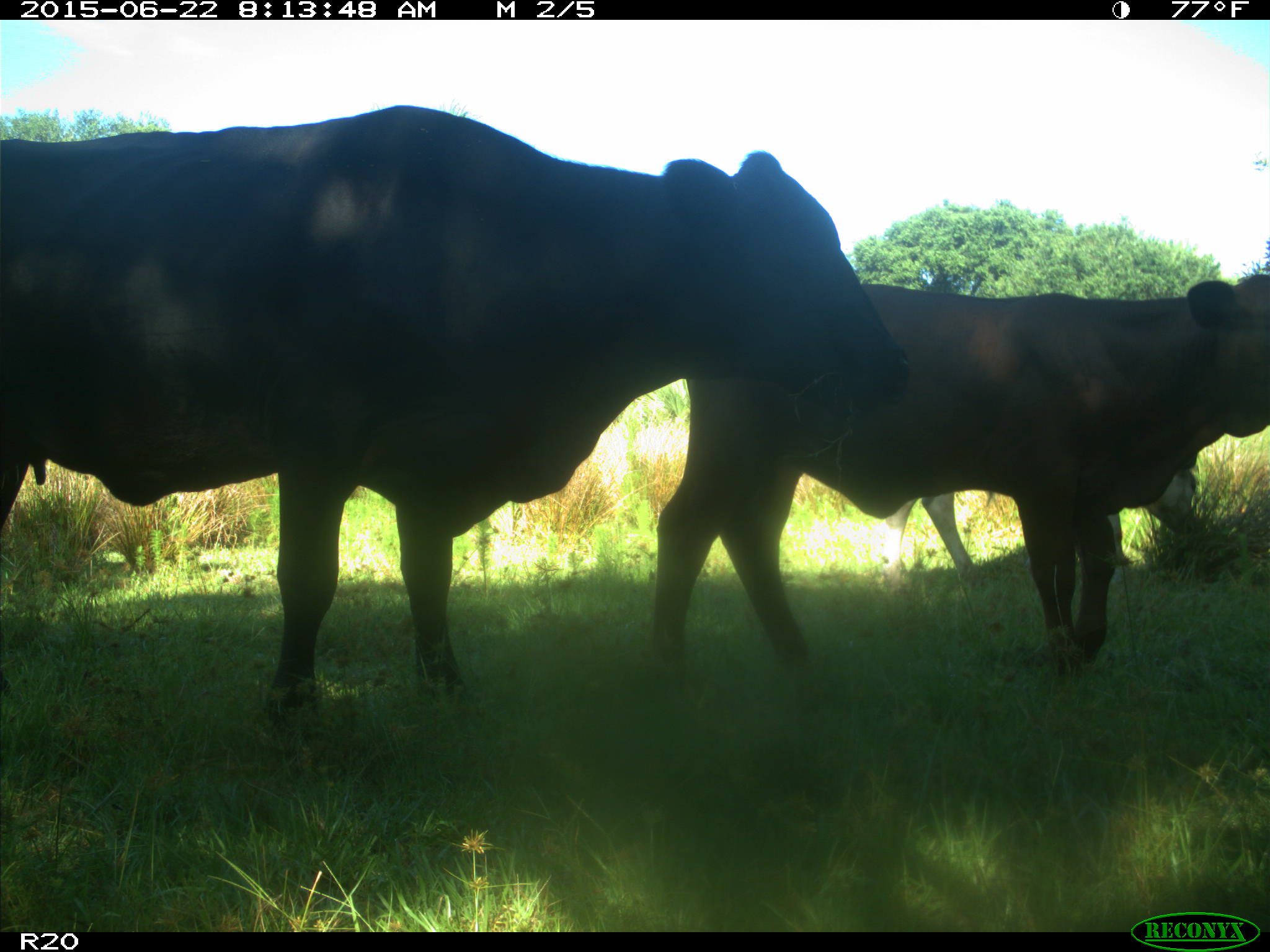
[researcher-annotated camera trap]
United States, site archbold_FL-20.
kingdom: Animalia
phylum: Chordata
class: Mammalia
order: Artiodactyla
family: Bovidae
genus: Bos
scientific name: Bos taurus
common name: domestic cow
Bos taurus (domestic cow).